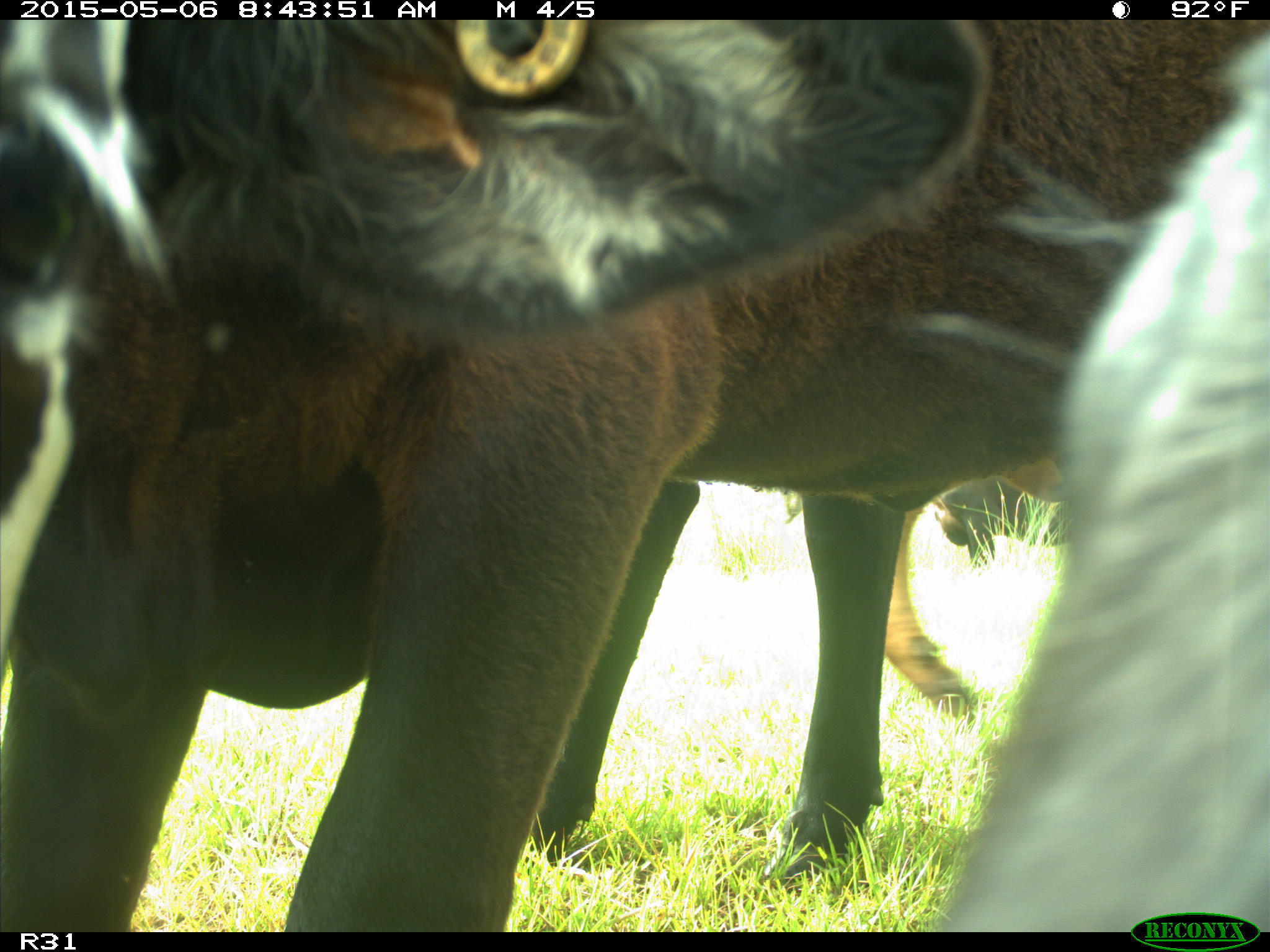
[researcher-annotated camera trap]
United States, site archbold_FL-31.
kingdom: Animalia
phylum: Chordata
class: Mammalia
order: Artiodactyla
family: Bovidae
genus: Bos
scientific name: Bos taurus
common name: domestic cow